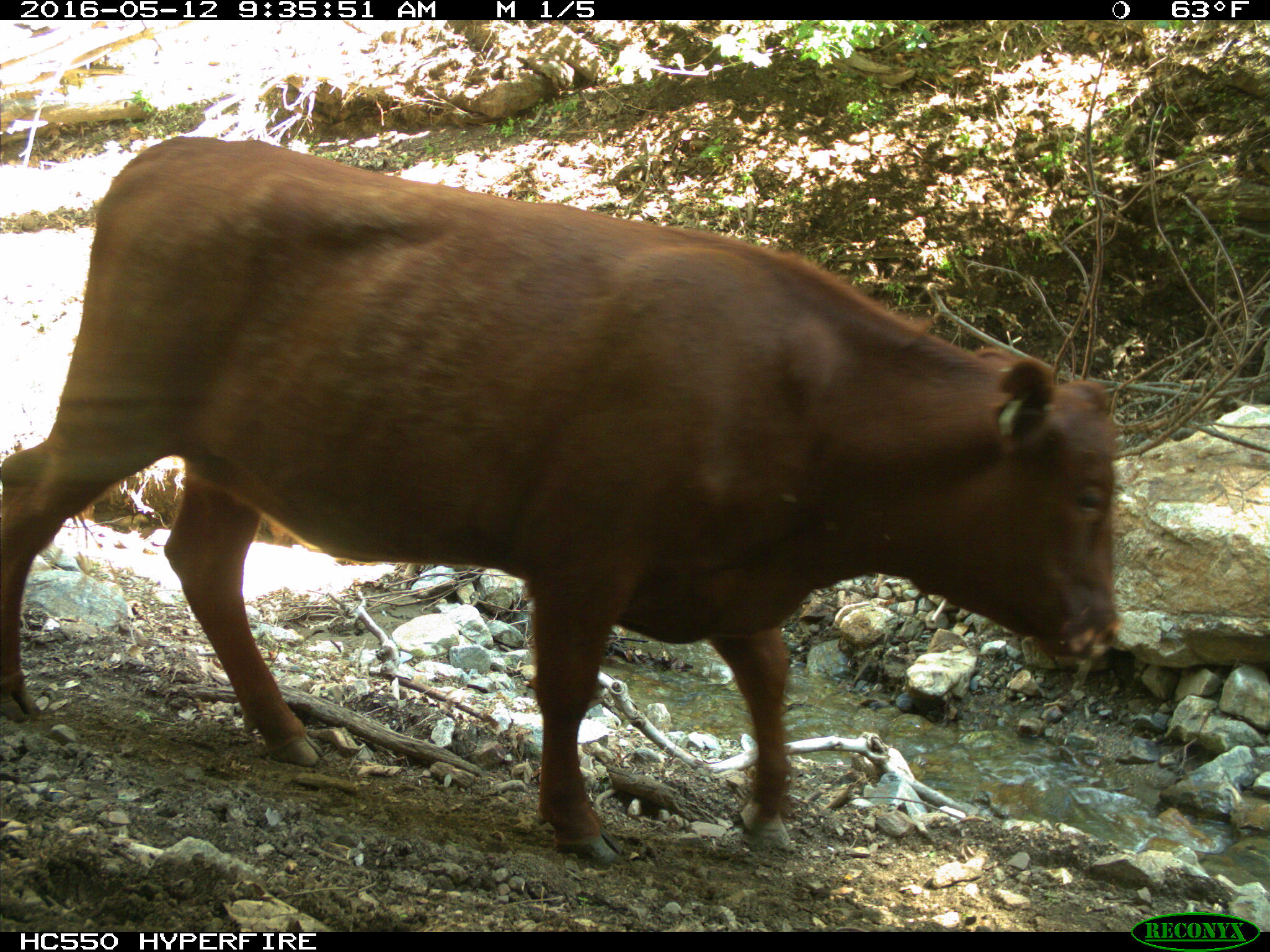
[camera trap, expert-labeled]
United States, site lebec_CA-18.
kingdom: Animalia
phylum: Chordata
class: Mammalia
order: Artiodactyla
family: Bovidae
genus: Bos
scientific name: Bos taurus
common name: domestic cow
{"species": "Bos taurus (domestic cow)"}